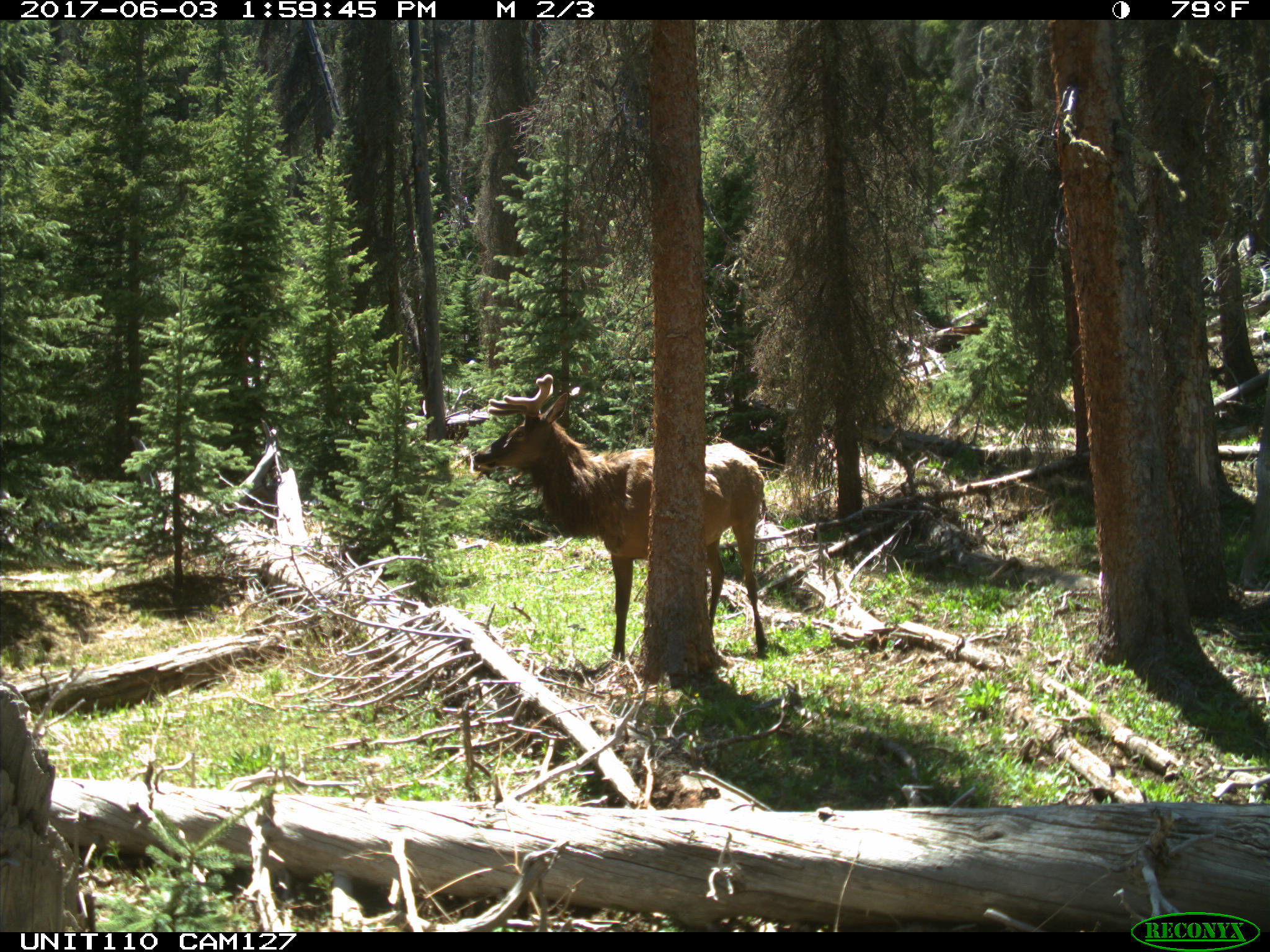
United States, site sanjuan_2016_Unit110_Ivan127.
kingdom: Animalia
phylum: Chordata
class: Mammalia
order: Artiodactyla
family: Cervidae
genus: Cervus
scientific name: Cervus elaphus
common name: red deer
Cervus elaphus (red deer).